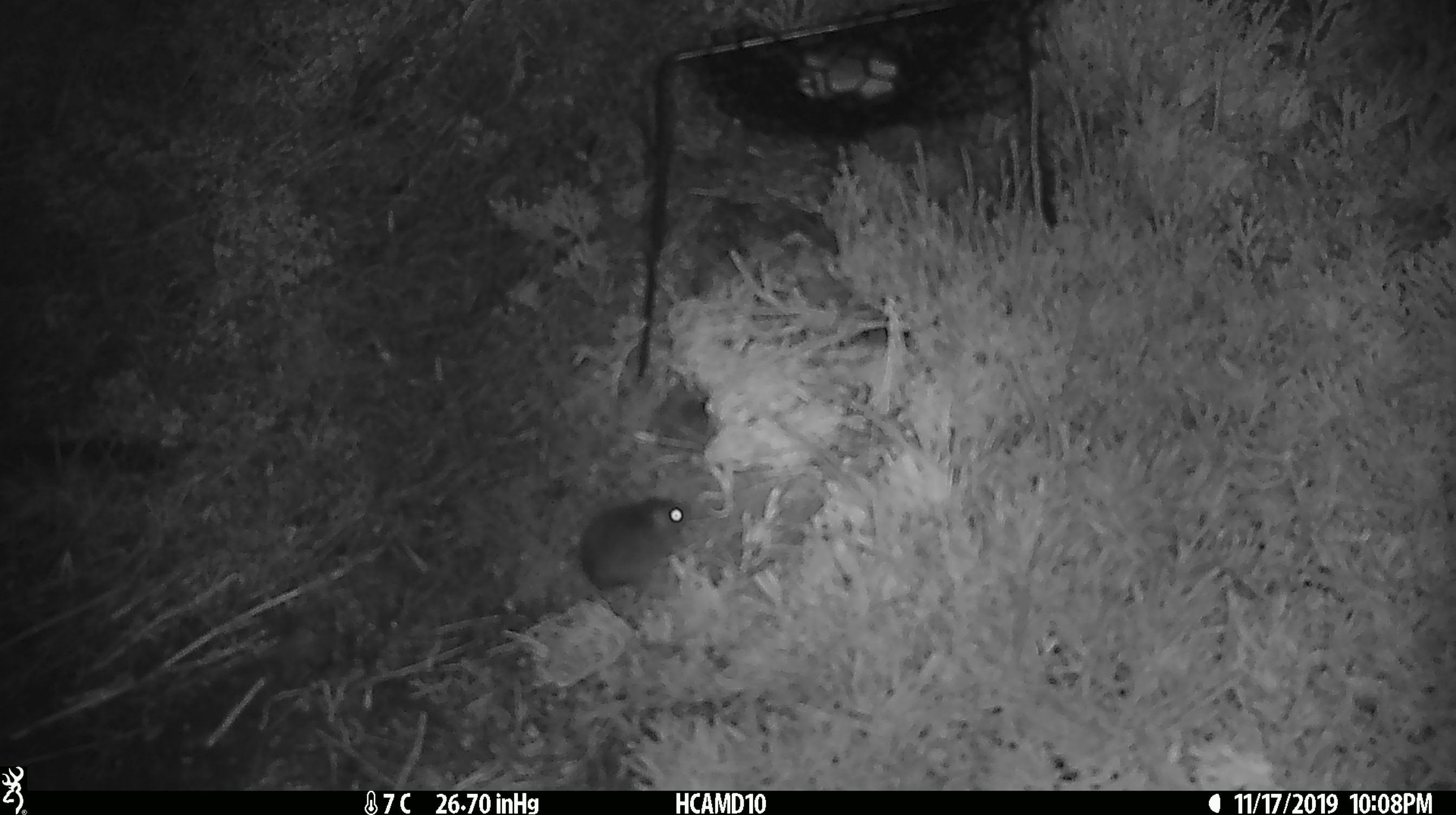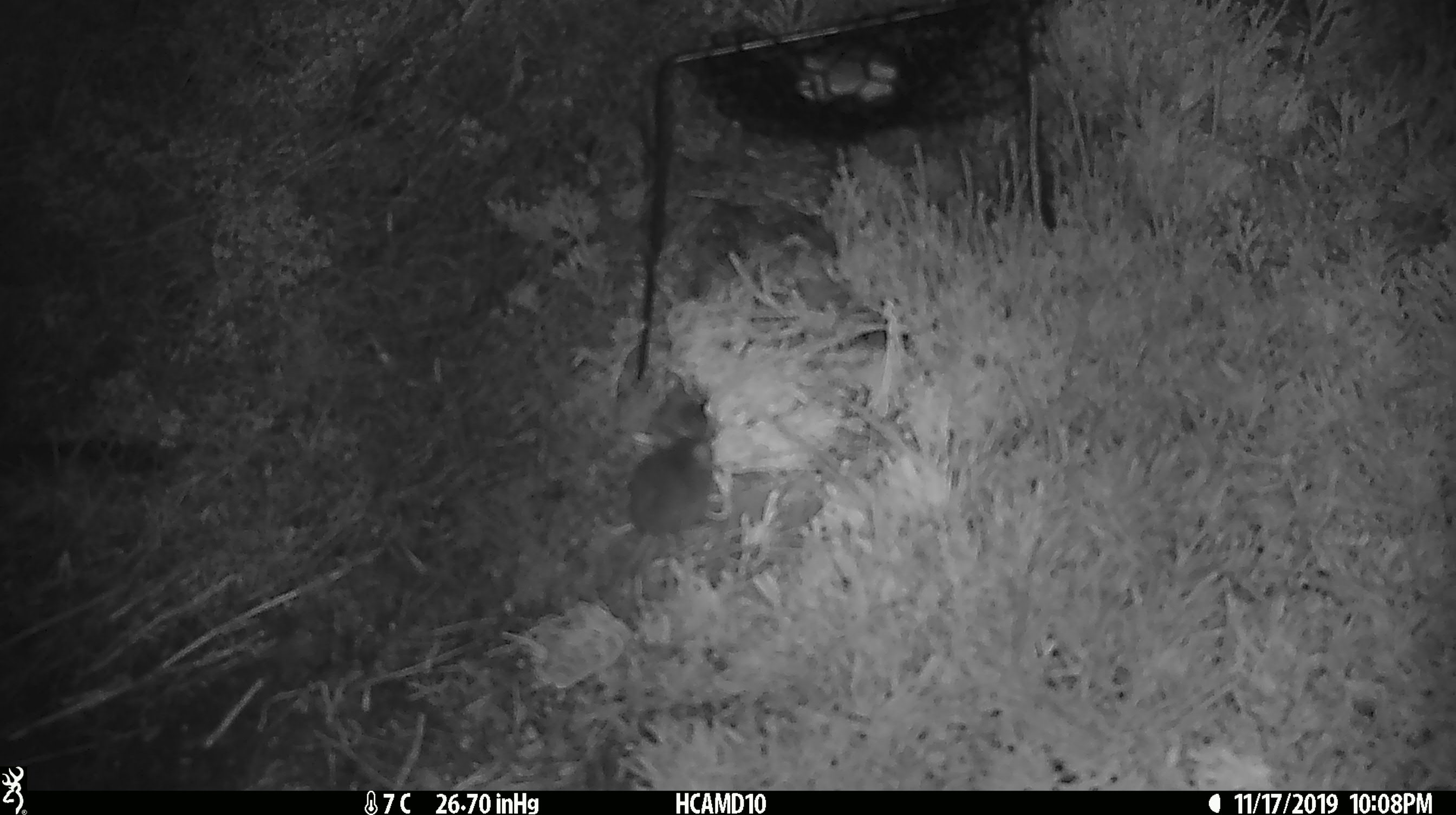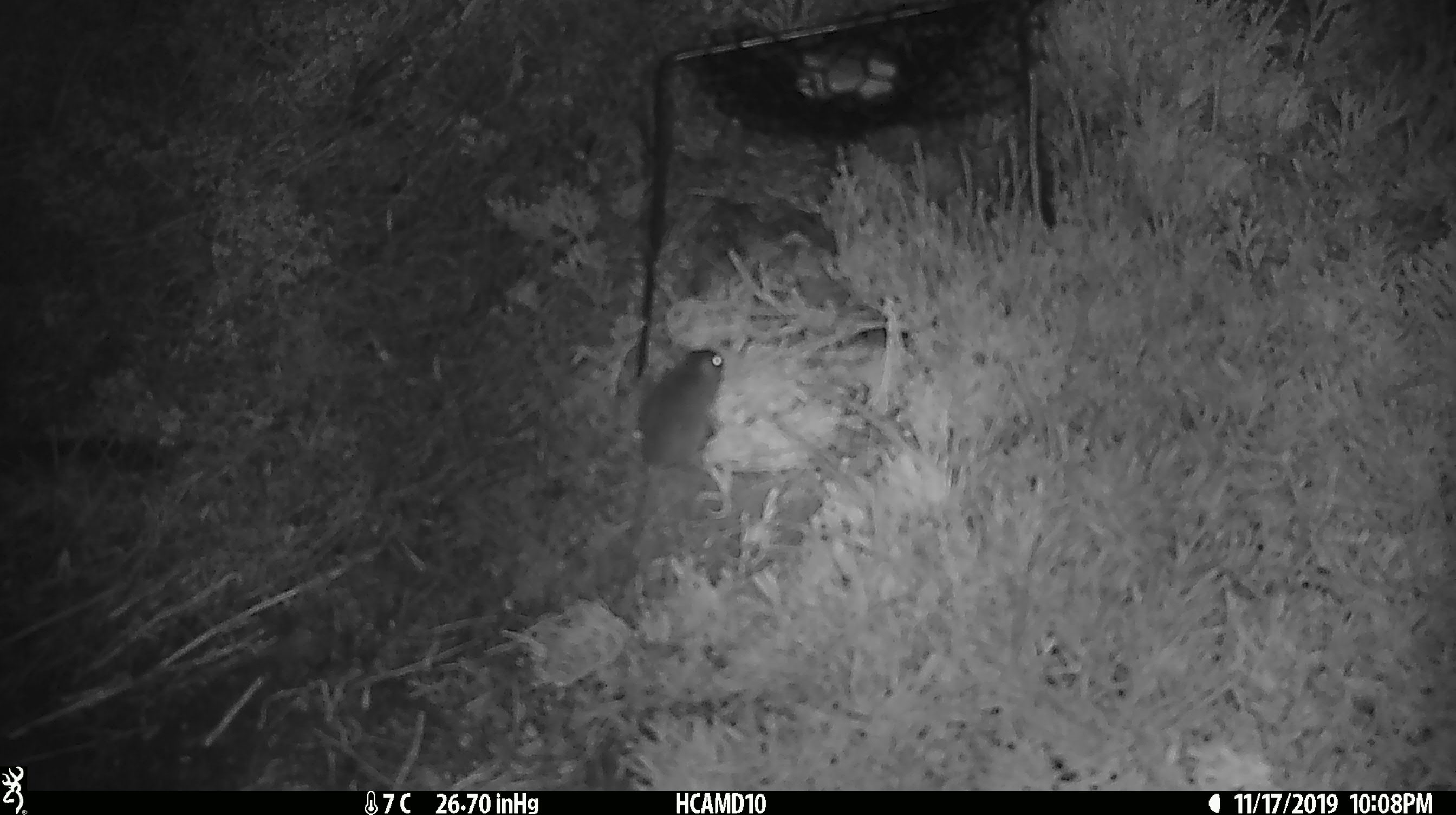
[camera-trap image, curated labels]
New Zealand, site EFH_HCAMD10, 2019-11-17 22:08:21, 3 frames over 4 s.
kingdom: Animalia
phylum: Chordata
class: Mammalia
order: Rodentia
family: Muridae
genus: Mus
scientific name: Mus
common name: mouse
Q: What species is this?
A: Mouse (Mus).